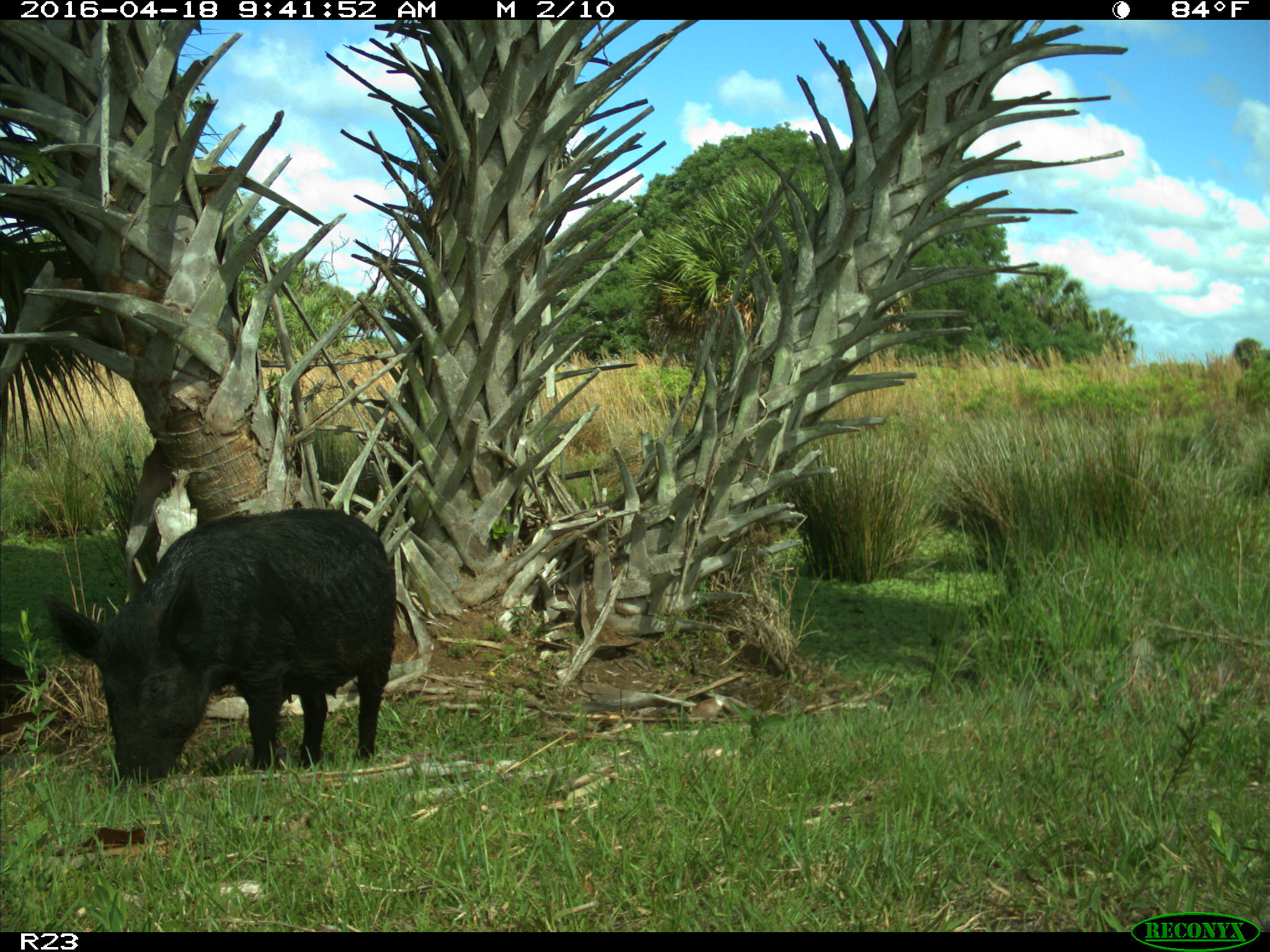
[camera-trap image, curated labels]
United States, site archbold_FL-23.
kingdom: Animalia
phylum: Chordata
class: Mammalia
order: Artiodactyla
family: Suidae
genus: Sus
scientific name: Sus scrofa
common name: wild boar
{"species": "Sus scrofa (wild boar)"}